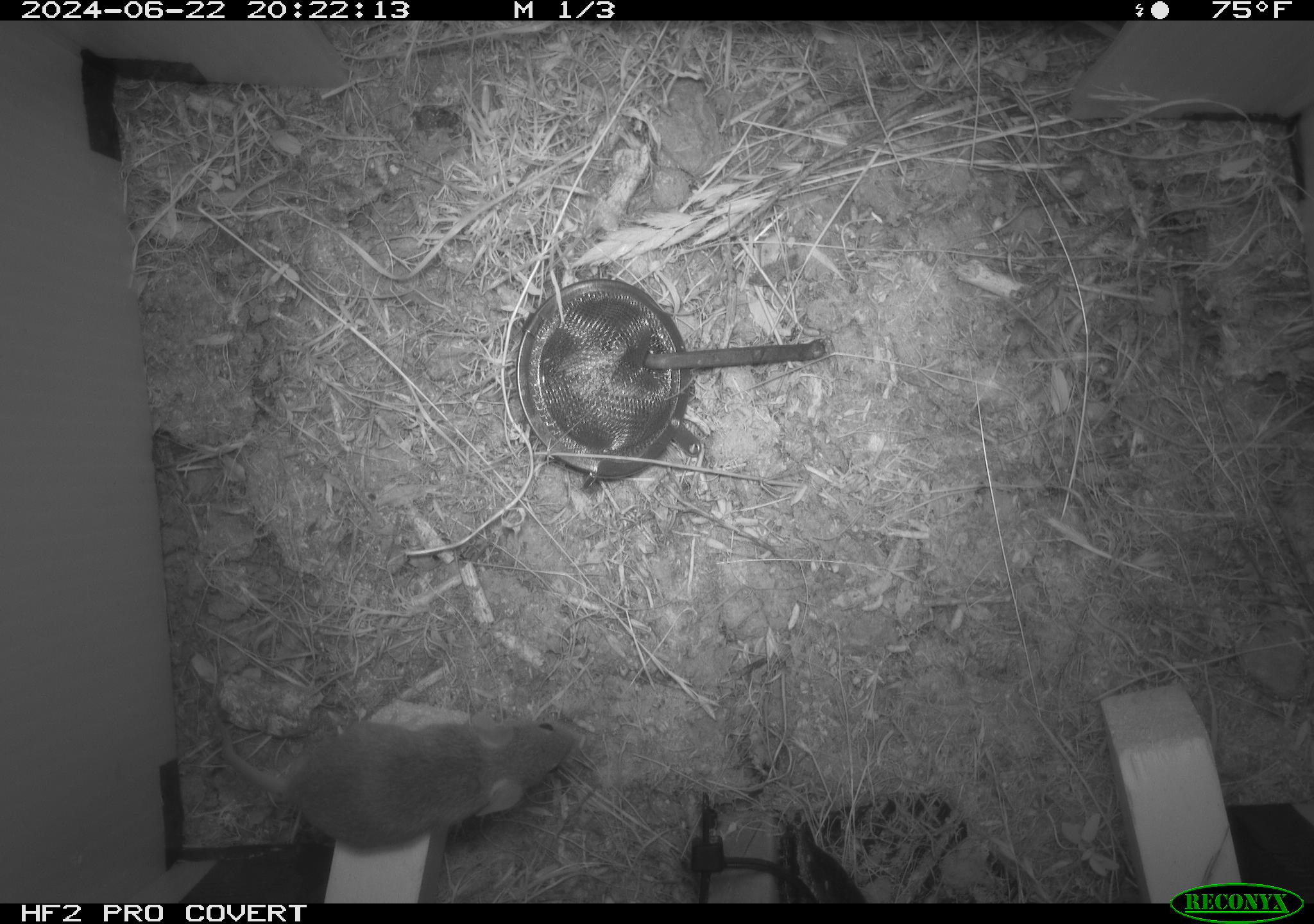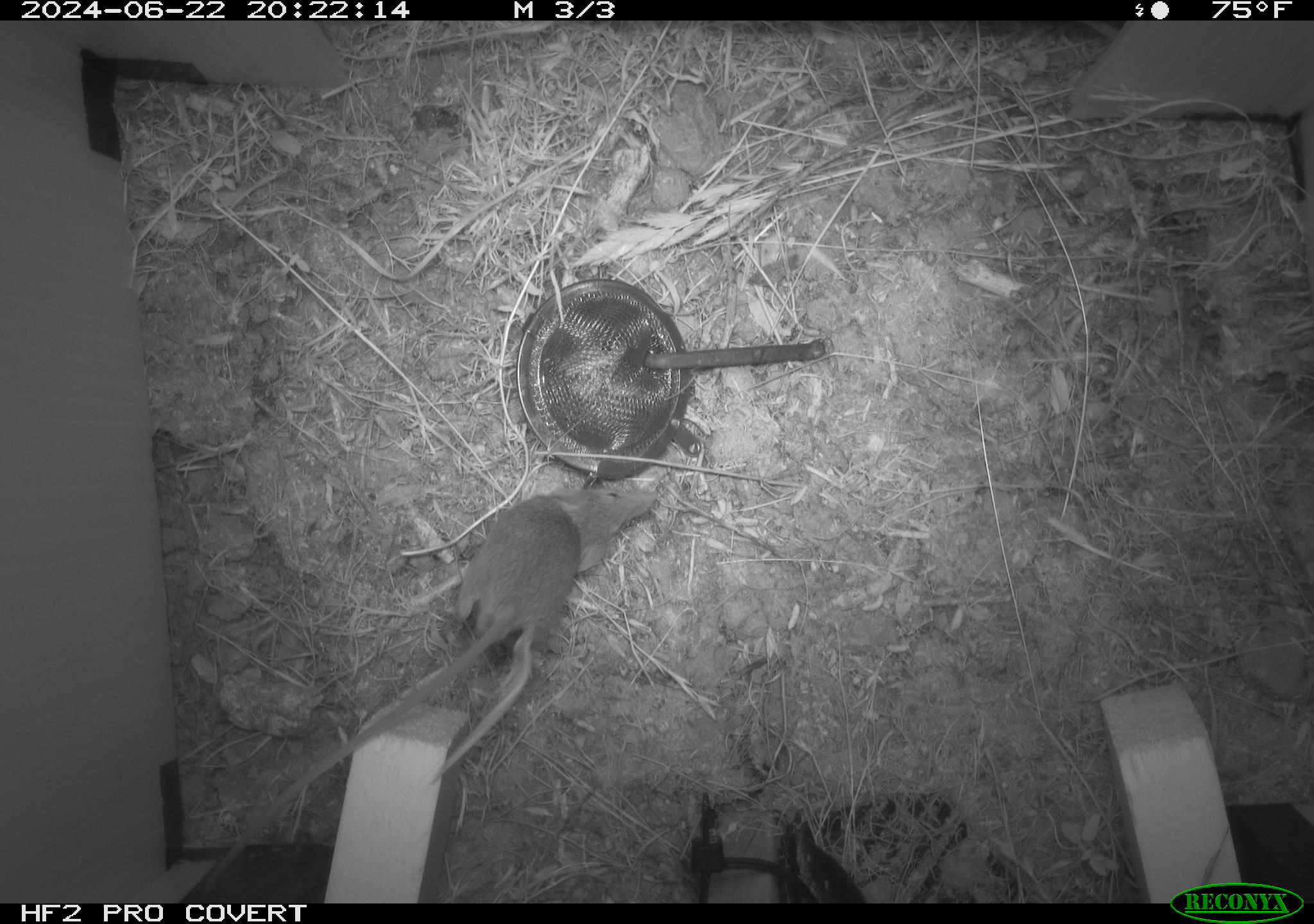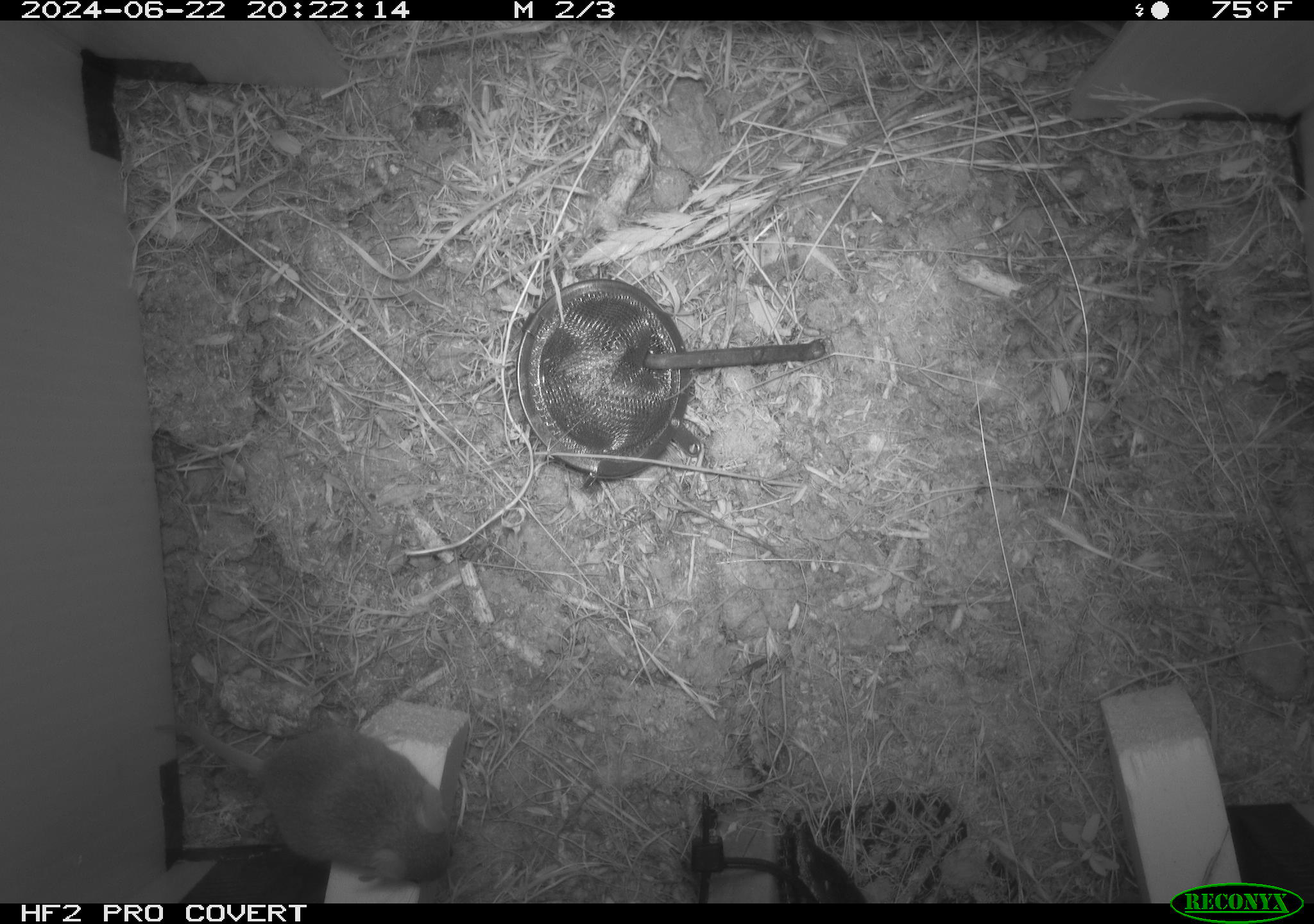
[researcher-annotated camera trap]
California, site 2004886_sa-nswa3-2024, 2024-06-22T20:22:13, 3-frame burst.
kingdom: Animalia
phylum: Chordata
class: Mammalia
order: Rodentia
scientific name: Rodentia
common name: rodent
Rodent (Rodentia).